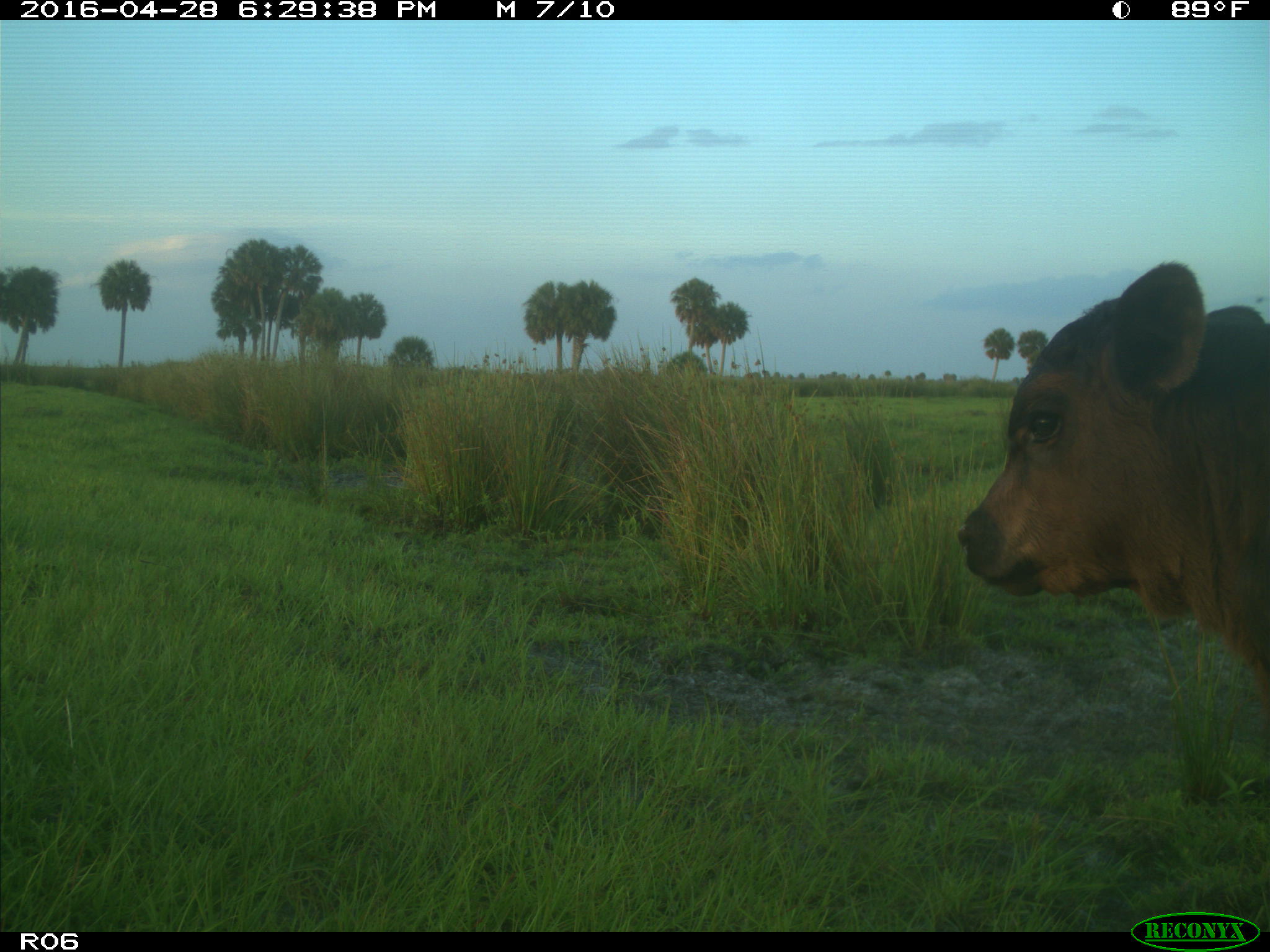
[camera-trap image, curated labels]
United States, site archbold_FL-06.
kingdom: Animalia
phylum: Chordata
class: Mammalia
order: Artiodactyla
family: Bovidae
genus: Bos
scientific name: Bos taurus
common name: domestic cow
Bos taurus (domestic cow).